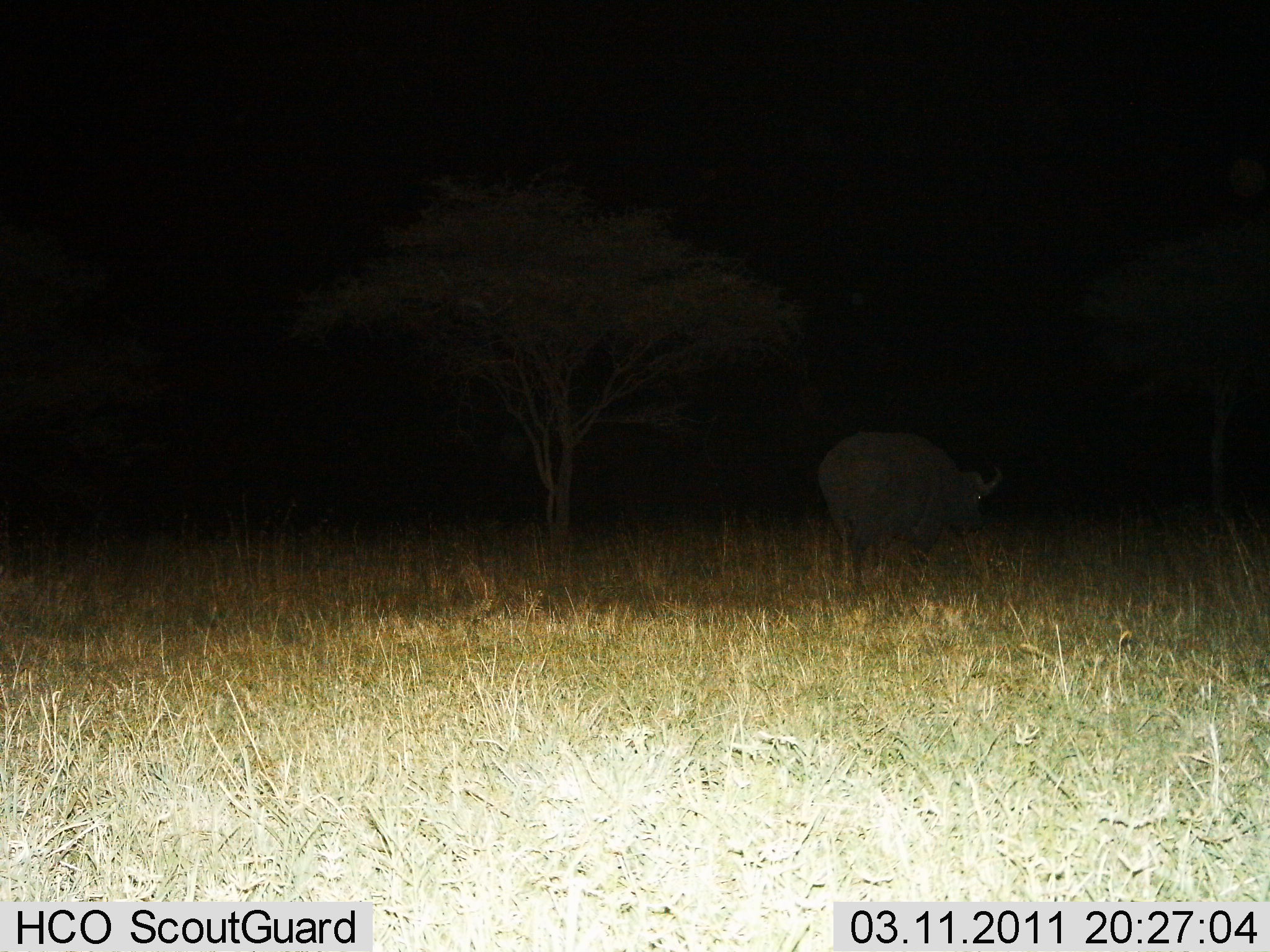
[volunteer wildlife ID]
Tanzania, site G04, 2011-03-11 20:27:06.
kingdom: Animalia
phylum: Chordata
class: Mammalia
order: Artiodactyla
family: Bovidae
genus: Syncerus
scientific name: Syncerus caffer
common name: cape buffalo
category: buffalo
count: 1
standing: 80%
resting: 0%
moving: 20%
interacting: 0%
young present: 0%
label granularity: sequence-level